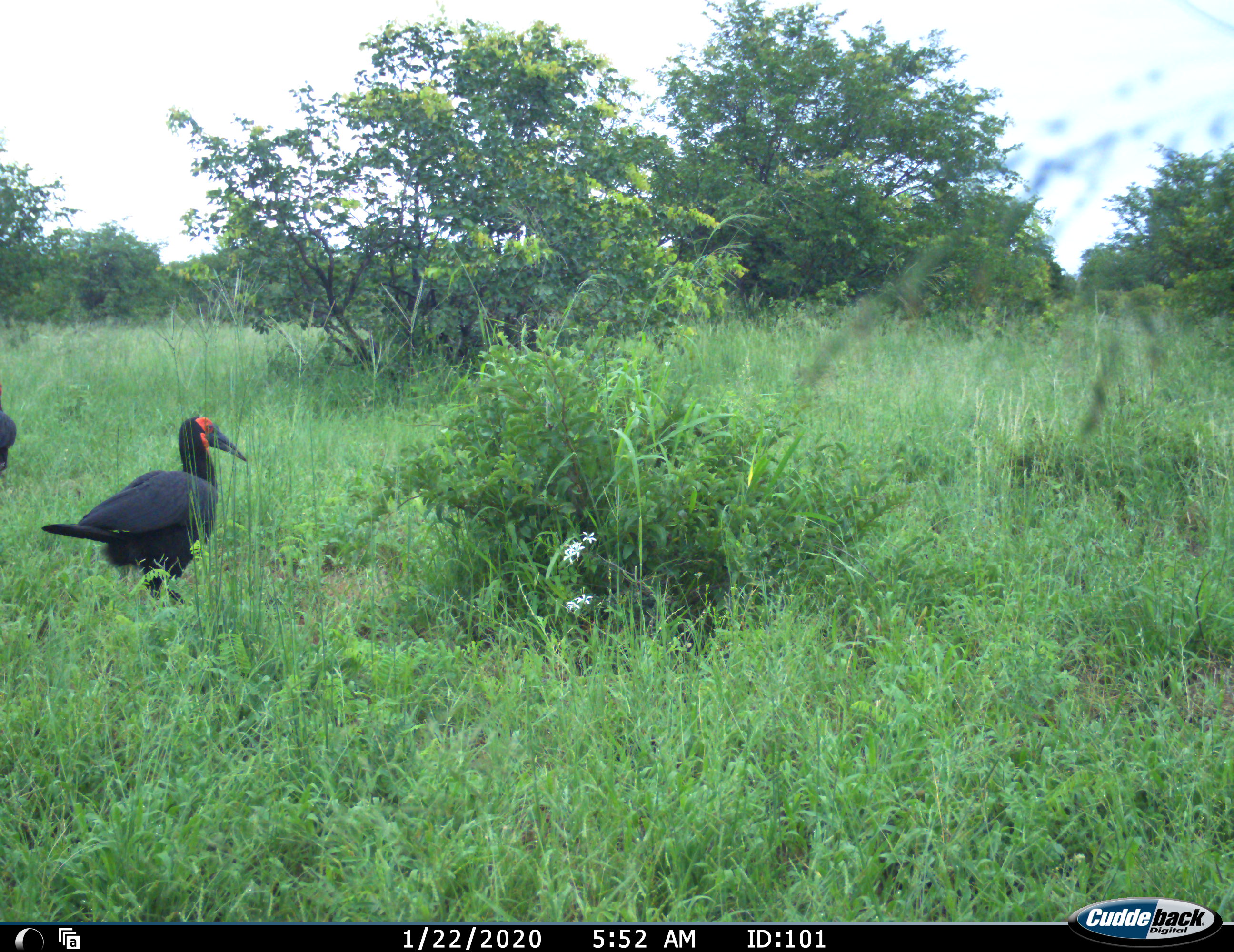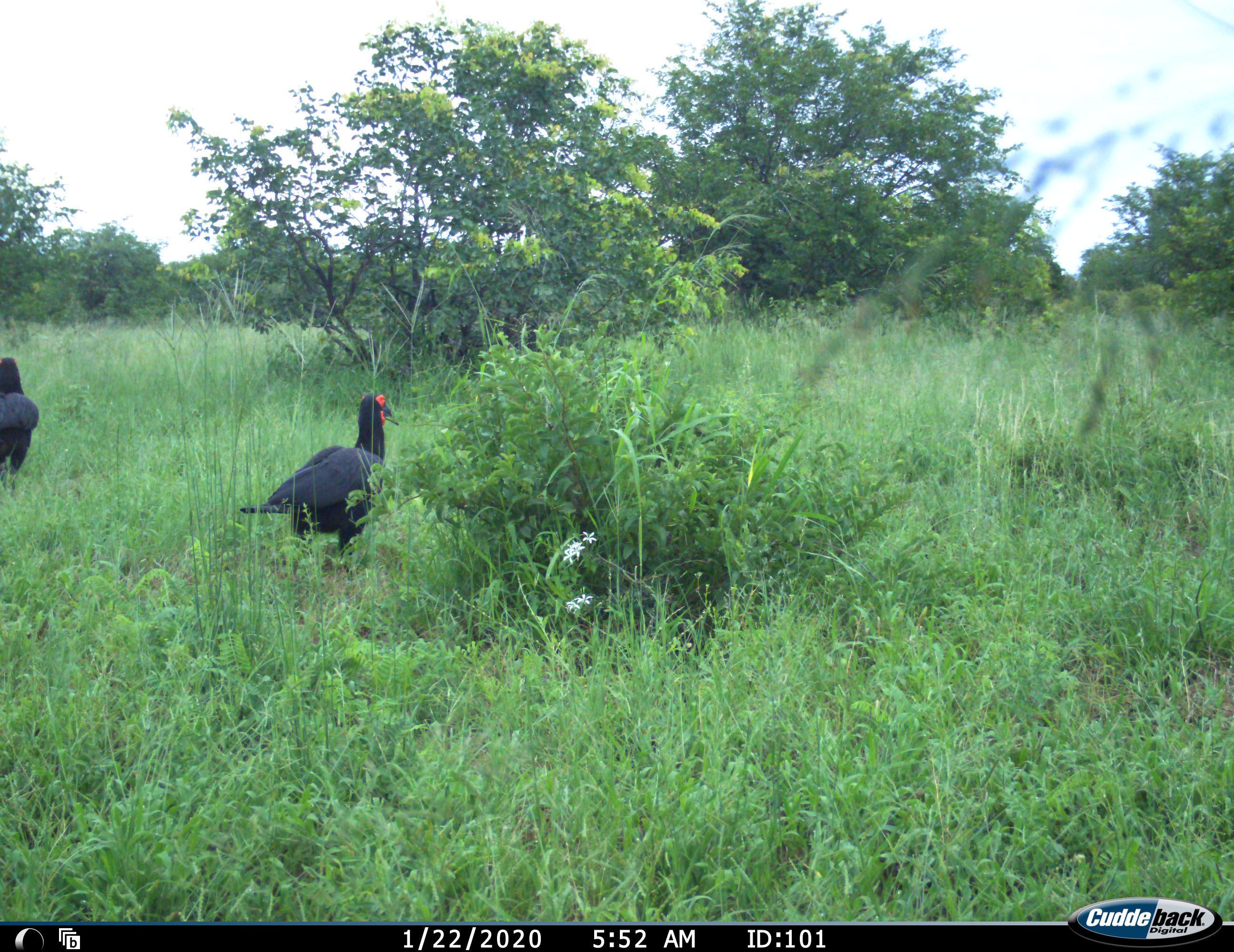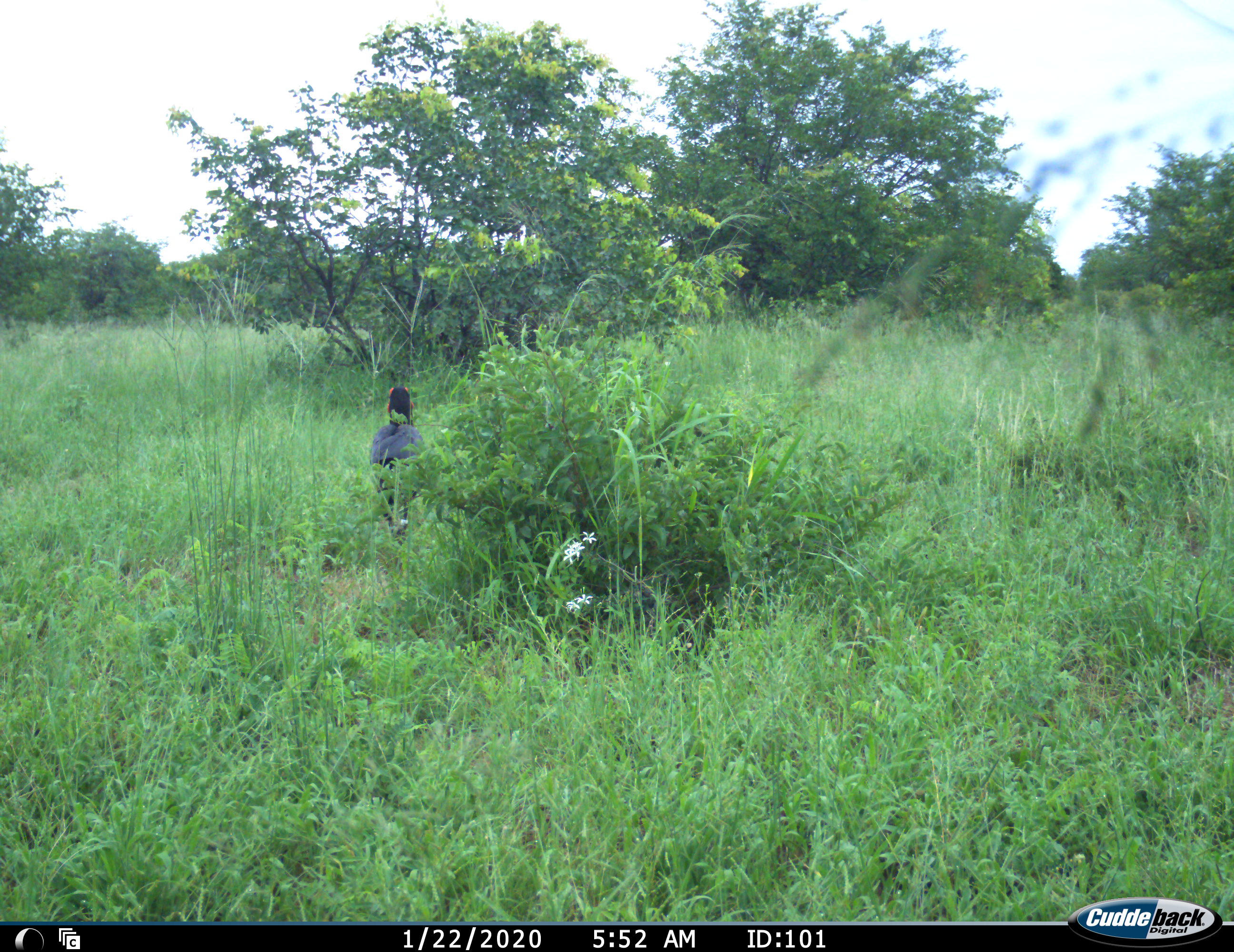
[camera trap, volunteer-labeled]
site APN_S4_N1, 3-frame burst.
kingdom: Animalia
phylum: Chordata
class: Aves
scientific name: Aves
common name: bird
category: birdother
Birdother (bird) (Aves), count 2. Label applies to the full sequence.